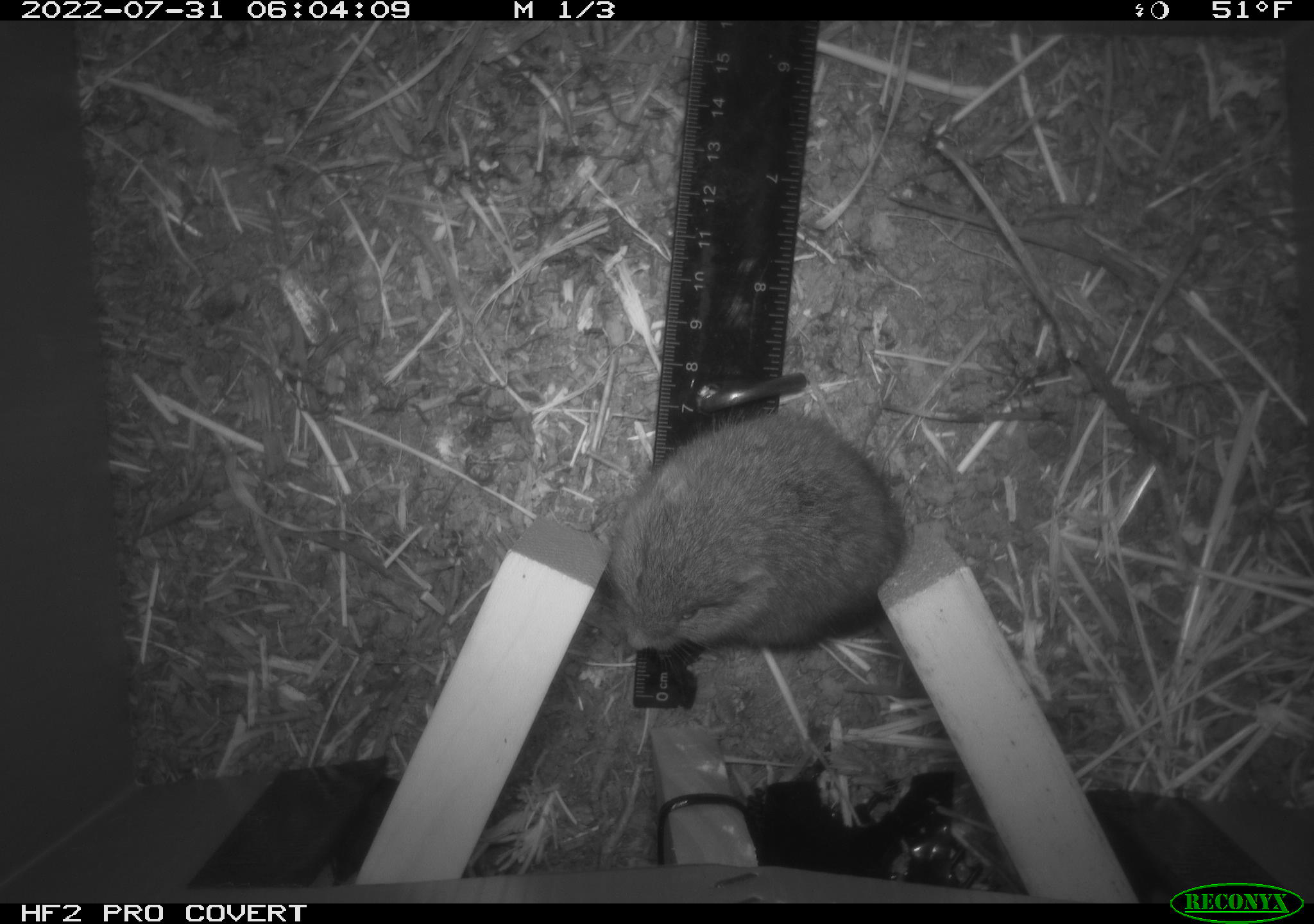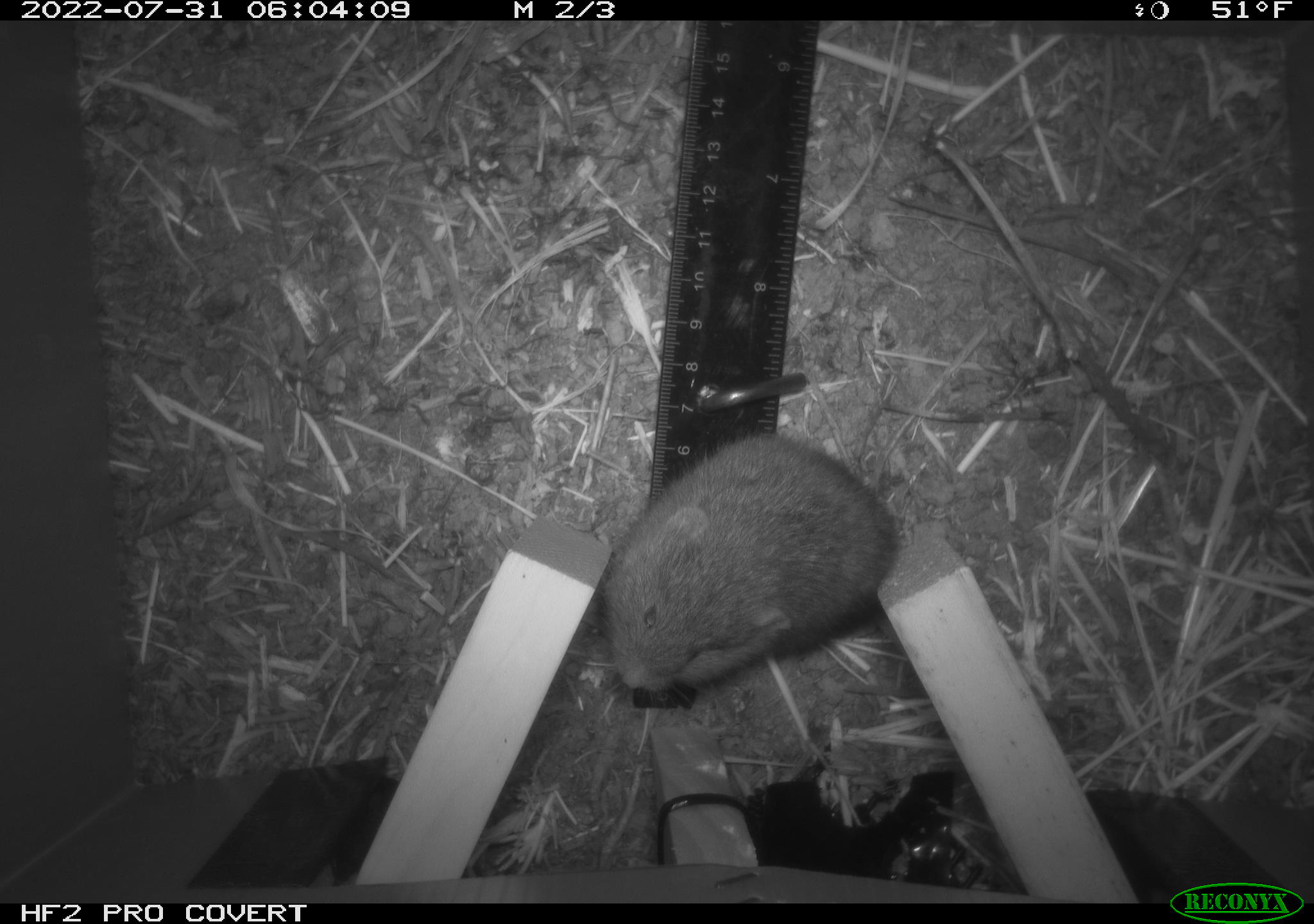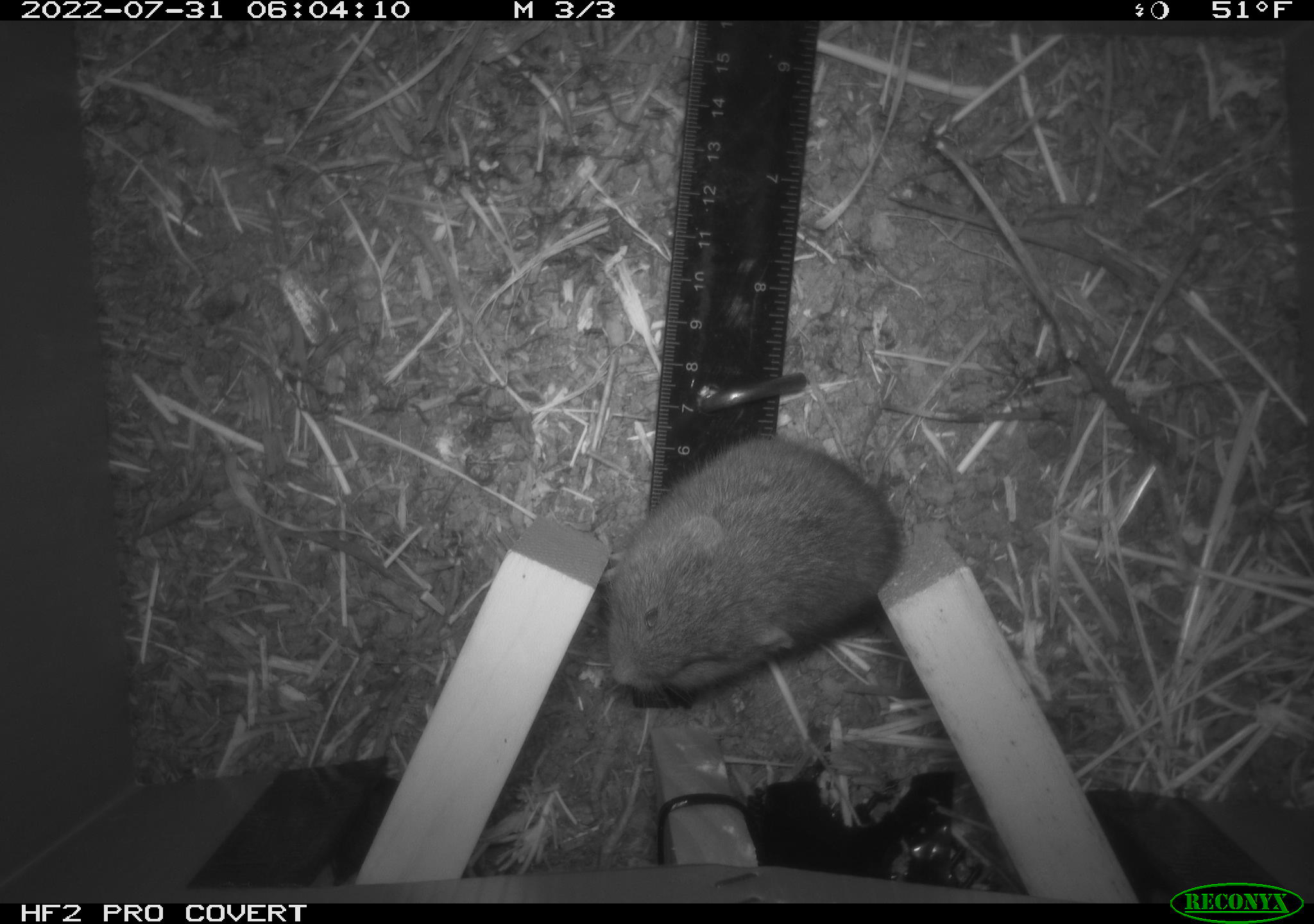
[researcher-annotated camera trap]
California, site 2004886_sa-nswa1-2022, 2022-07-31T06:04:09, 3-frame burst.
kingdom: Animalia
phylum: Chordata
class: Mammalia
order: Rodentia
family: Cricetidae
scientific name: Cricetidae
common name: hamsters, voles, lemmings, and allies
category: cricetidae family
Cricetidae family (hamsters, voles, lemmings, and allies) (Cricetidae).